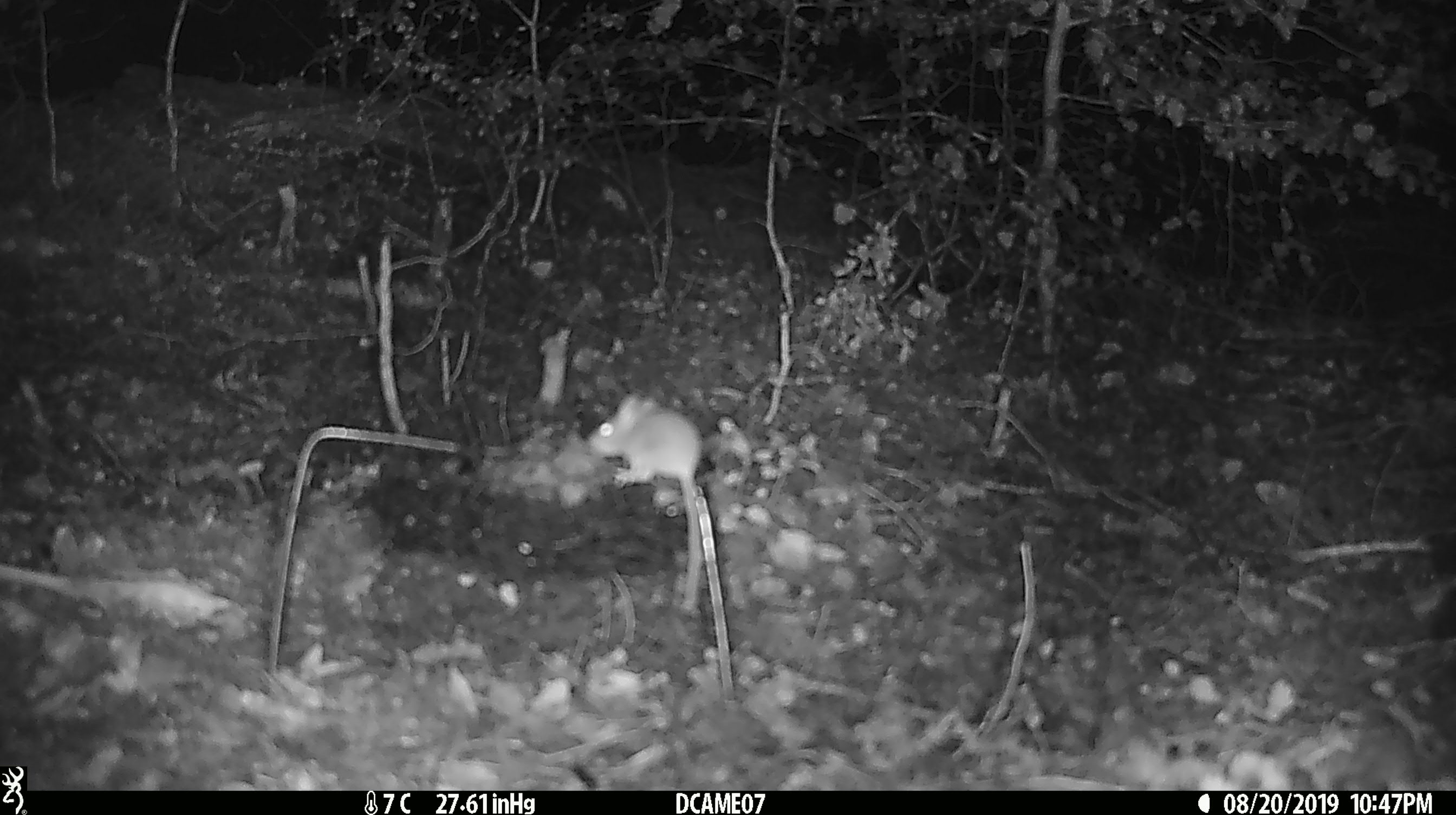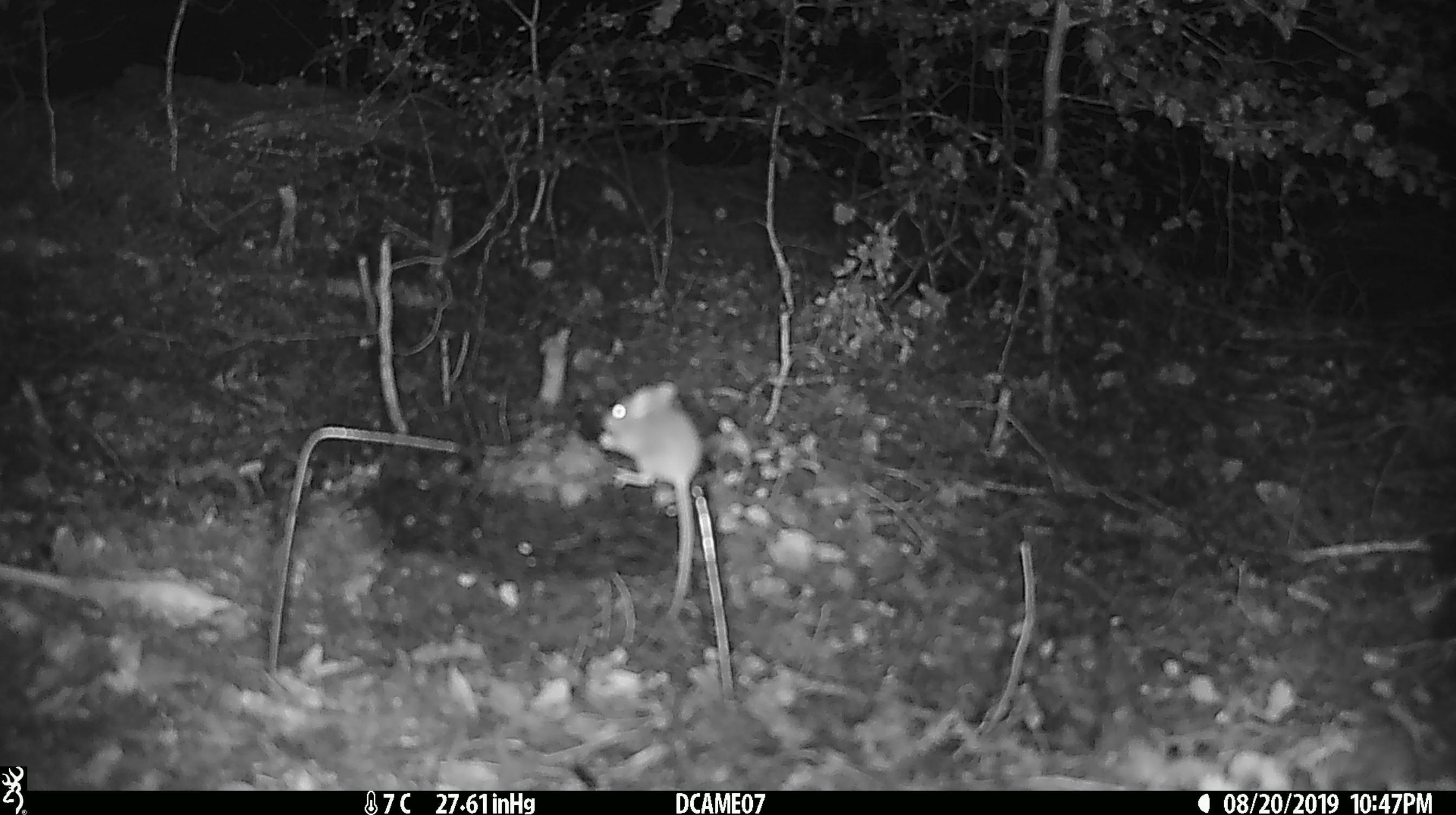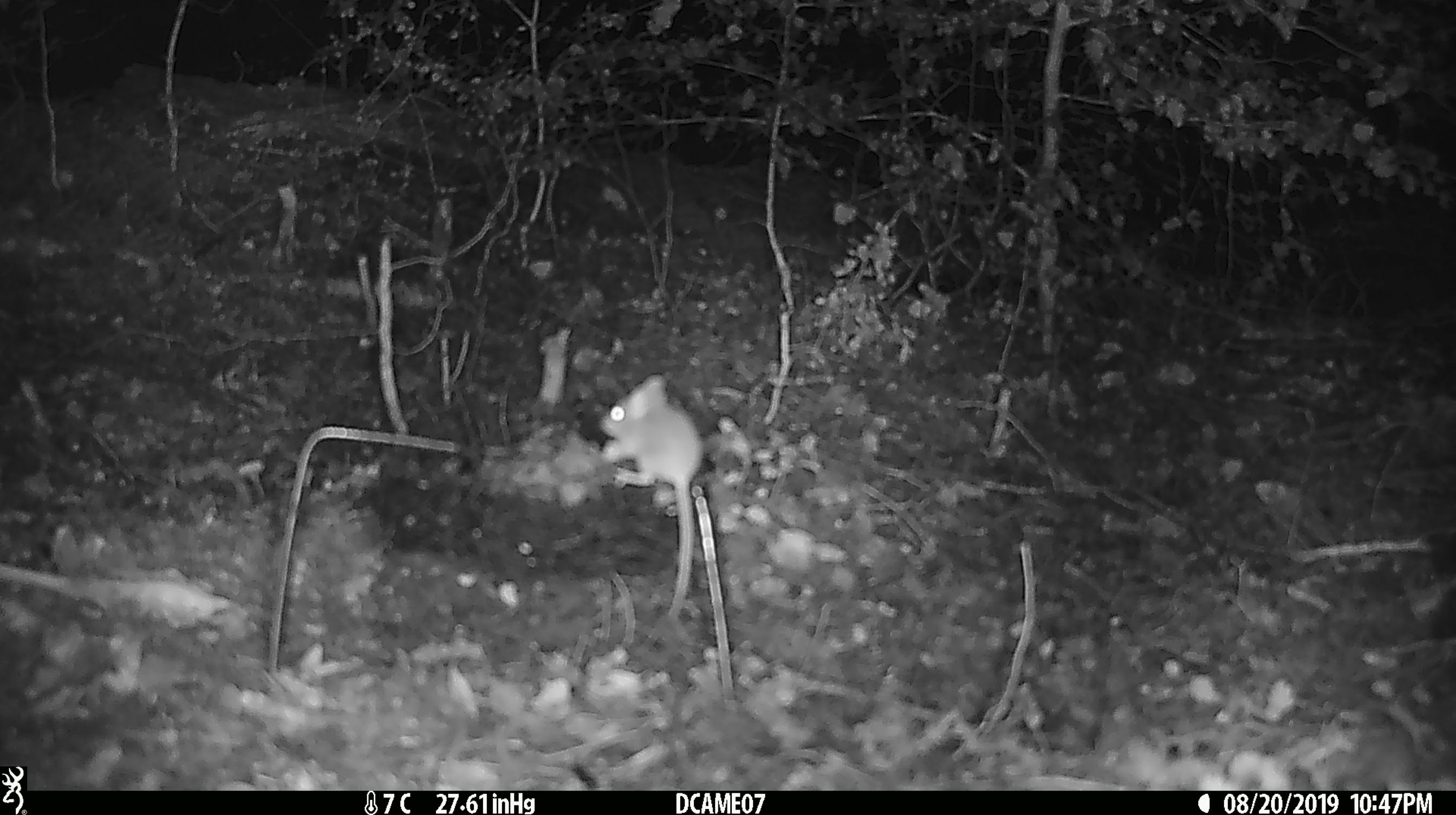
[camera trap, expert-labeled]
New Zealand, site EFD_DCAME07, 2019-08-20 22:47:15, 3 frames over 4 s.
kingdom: Animalia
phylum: Chordata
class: Mammalia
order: Rodentia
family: Muridae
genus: Mus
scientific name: Mus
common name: mouse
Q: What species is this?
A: Mouse (Mus).